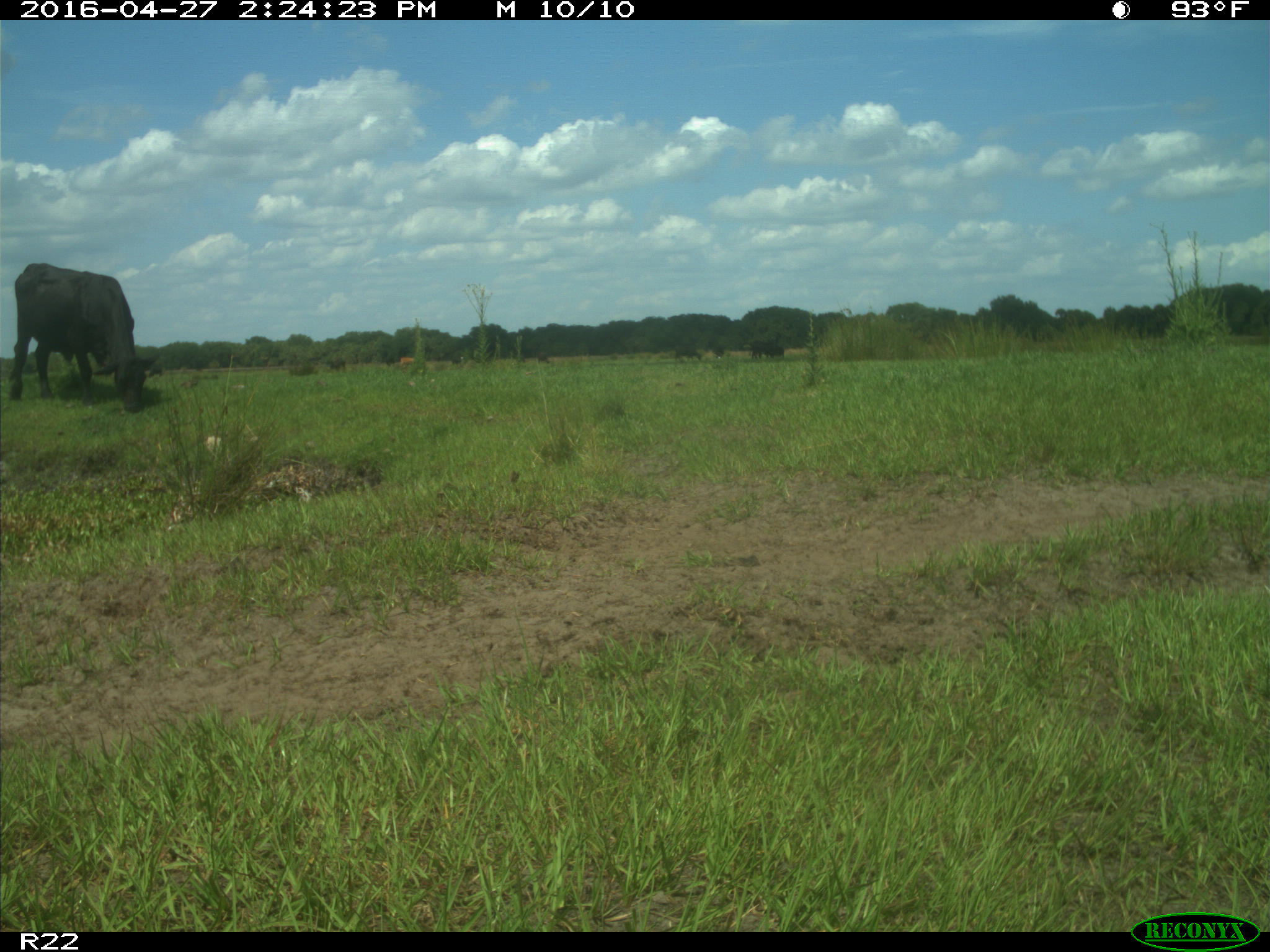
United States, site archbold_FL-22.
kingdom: Animalia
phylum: Chordata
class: Mammalia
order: Artiodactyla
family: Bovidae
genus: Bos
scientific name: Bos taurus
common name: domestic cow